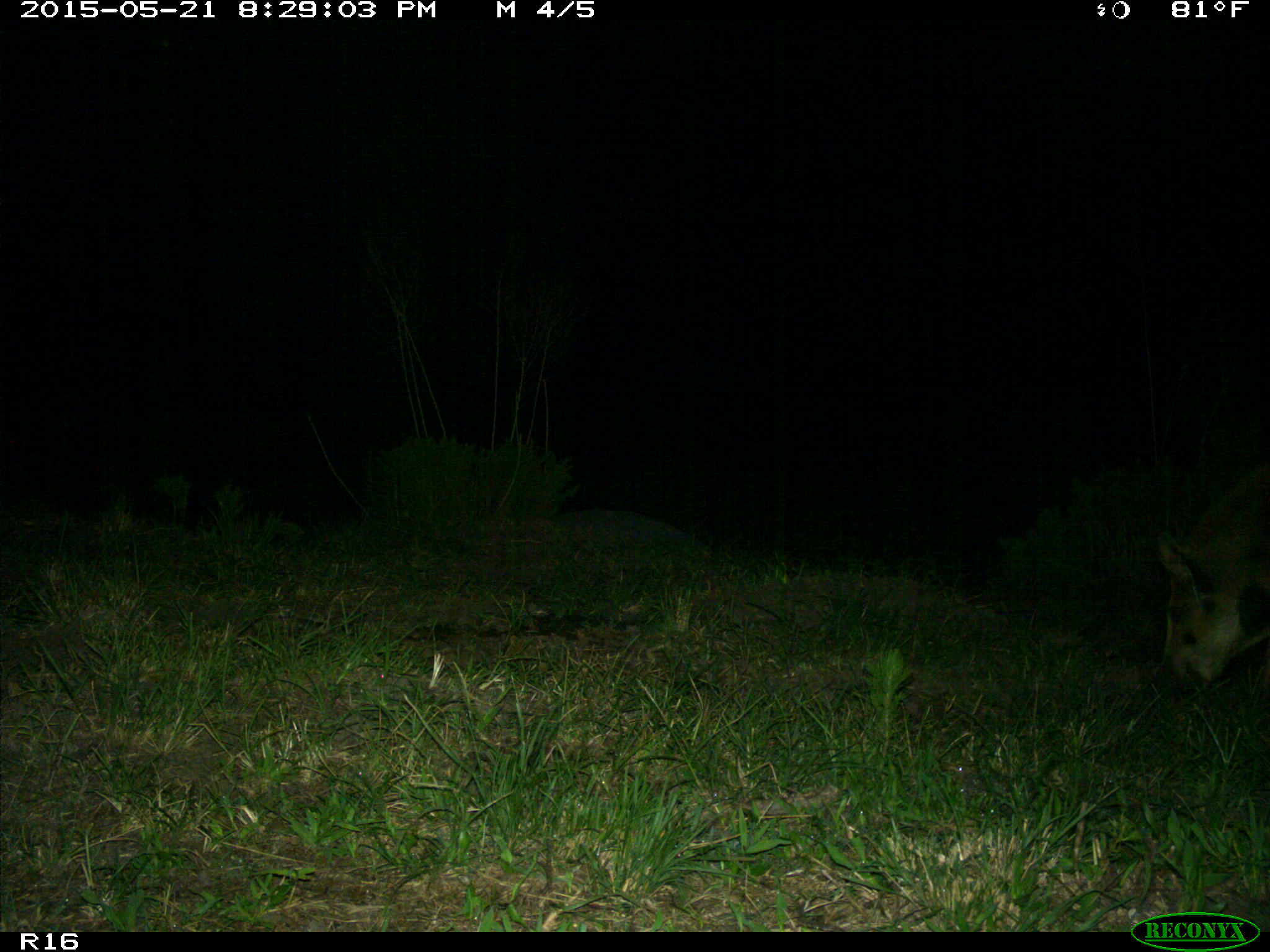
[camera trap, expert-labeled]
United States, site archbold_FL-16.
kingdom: Animalia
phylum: Chordata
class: Mammalia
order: Artiodactyla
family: Suidae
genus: Sus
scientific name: Sus scrofa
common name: wild boar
Sus scrofa (wild boar).